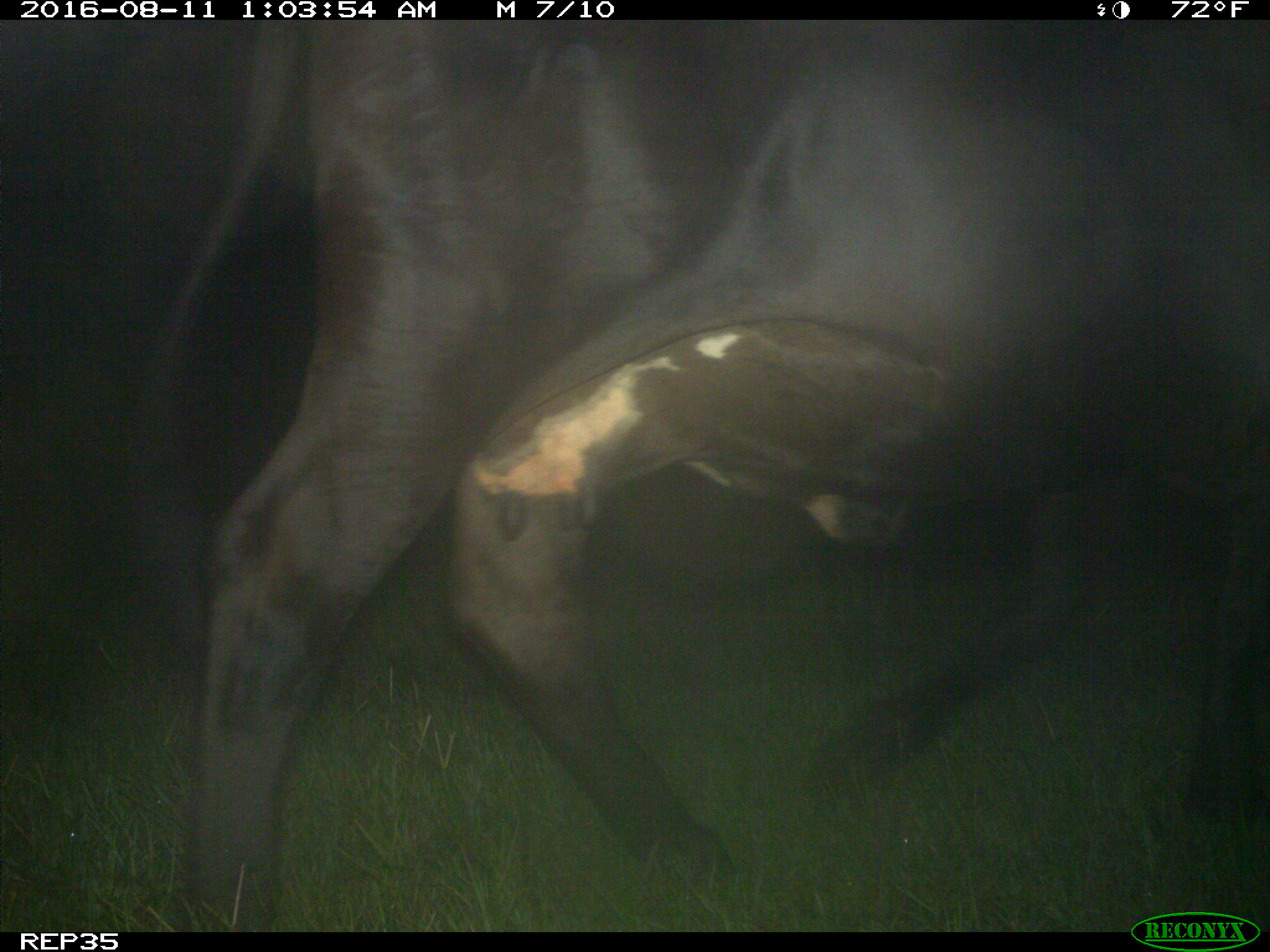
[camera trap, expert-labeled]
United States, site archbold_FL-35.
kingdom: Animalia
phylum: Chordata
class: Mammalia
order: Artiodactyla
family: Bovidae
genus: Bos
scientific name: Bos taurus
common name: domestic cow